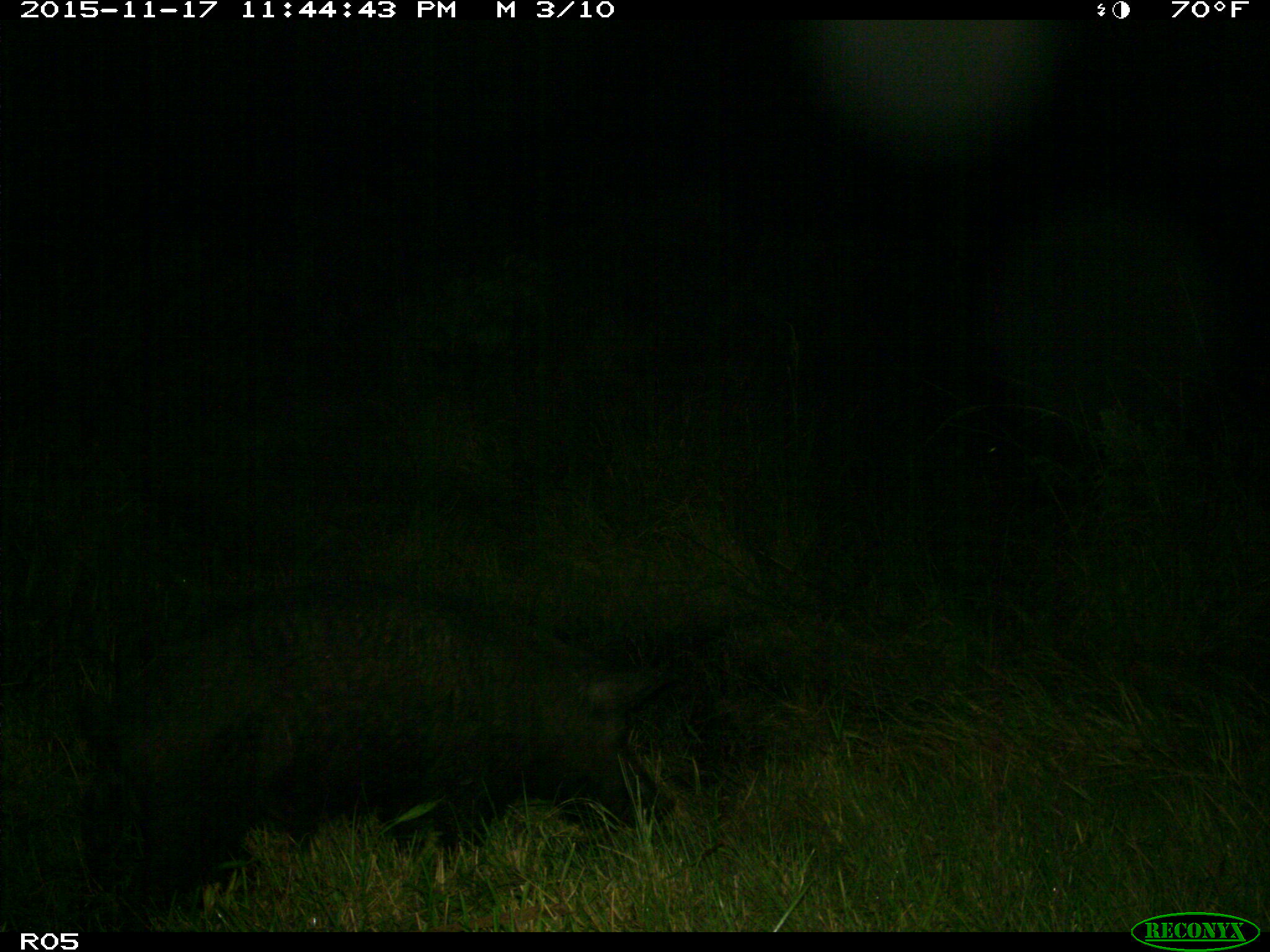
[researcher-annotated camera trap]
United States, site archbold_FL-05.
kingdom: Animalia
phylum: Chordata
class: Mammalia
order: Artiodactyla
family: Suidae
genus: Sus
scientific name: Sus scrofa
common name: wild boar